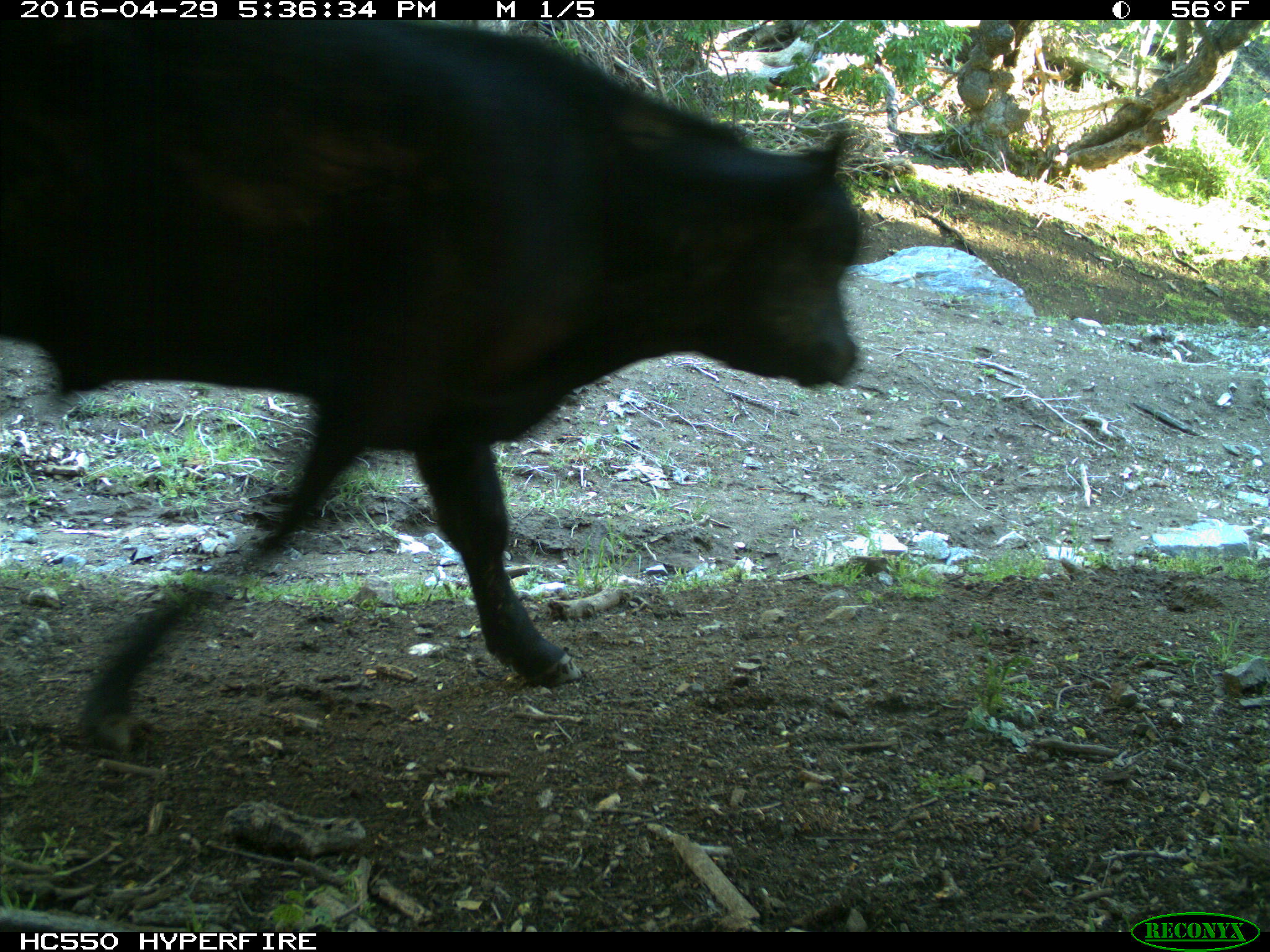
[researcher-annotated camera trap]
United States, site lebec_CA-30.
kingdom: Animalia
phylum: Chordata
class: Mammalia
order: Artiodactyla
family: Bovidae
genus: Bos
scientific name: Bos taurus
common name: domestic cow